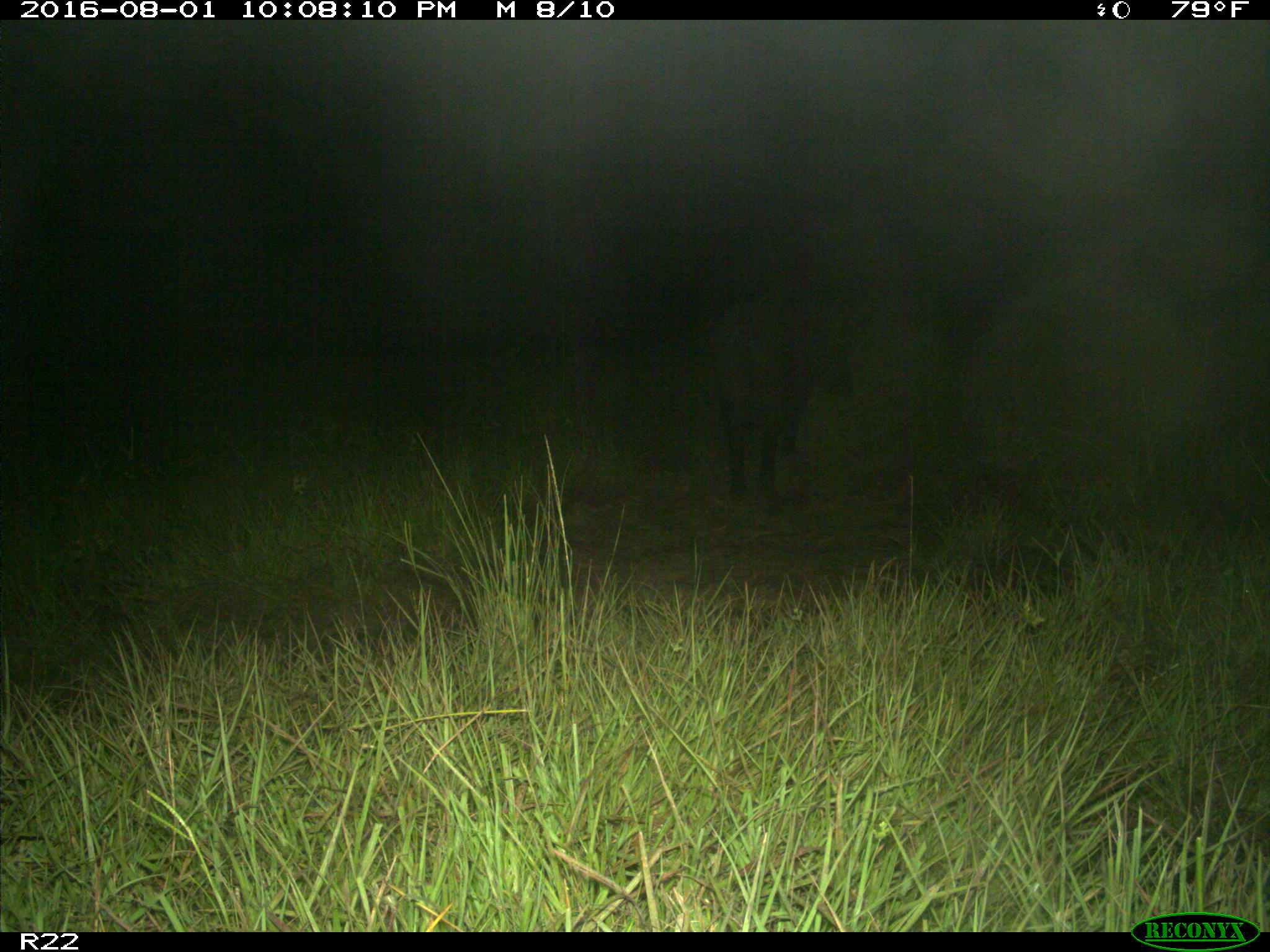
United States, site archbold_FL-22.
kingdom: Animalia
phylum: Chordata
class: Mammalia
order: Artiodactyla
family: Suidae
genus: Sus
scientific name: Sus scrofa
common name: wild boar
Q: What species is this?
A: Sus scrofa (wild boar).